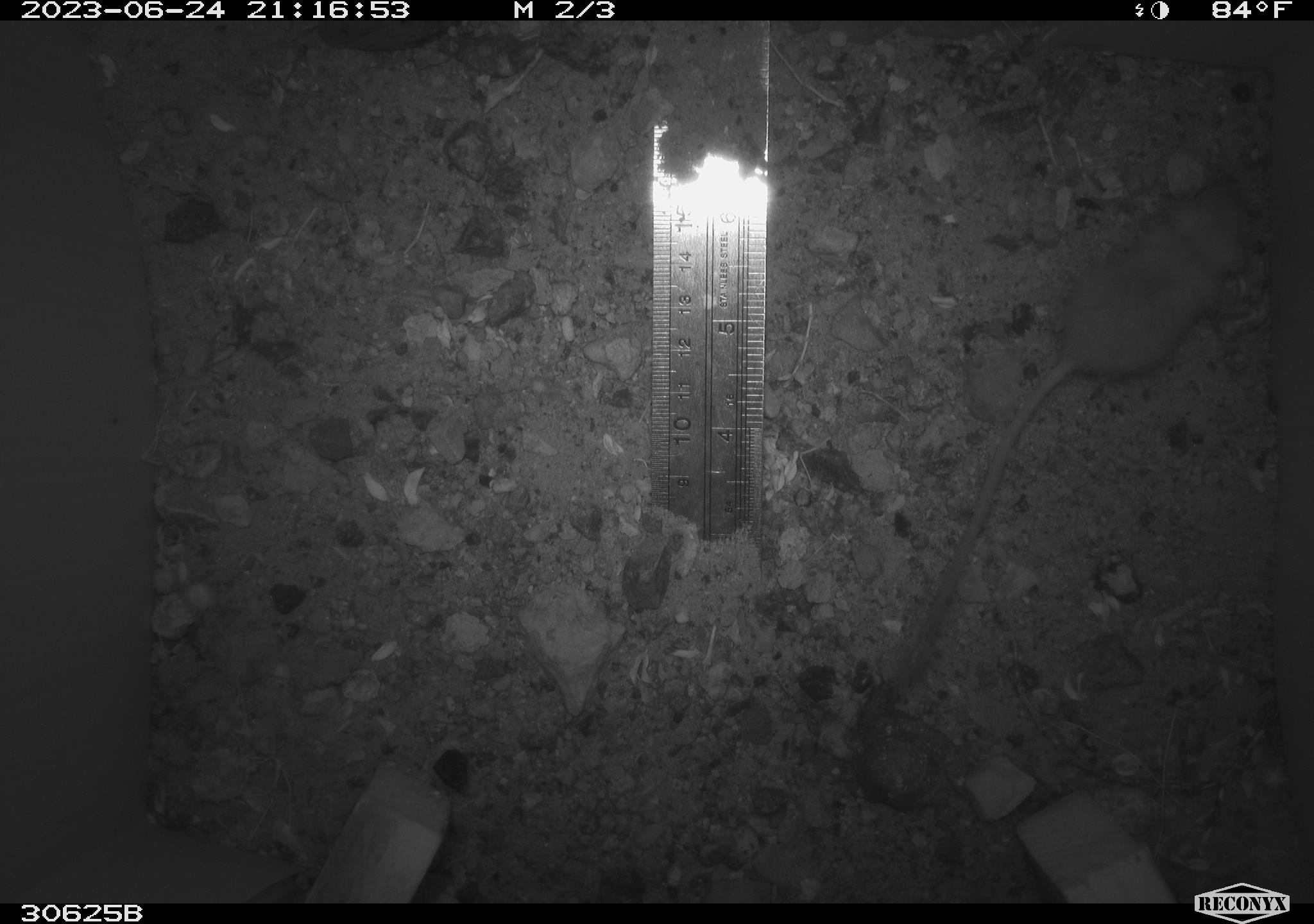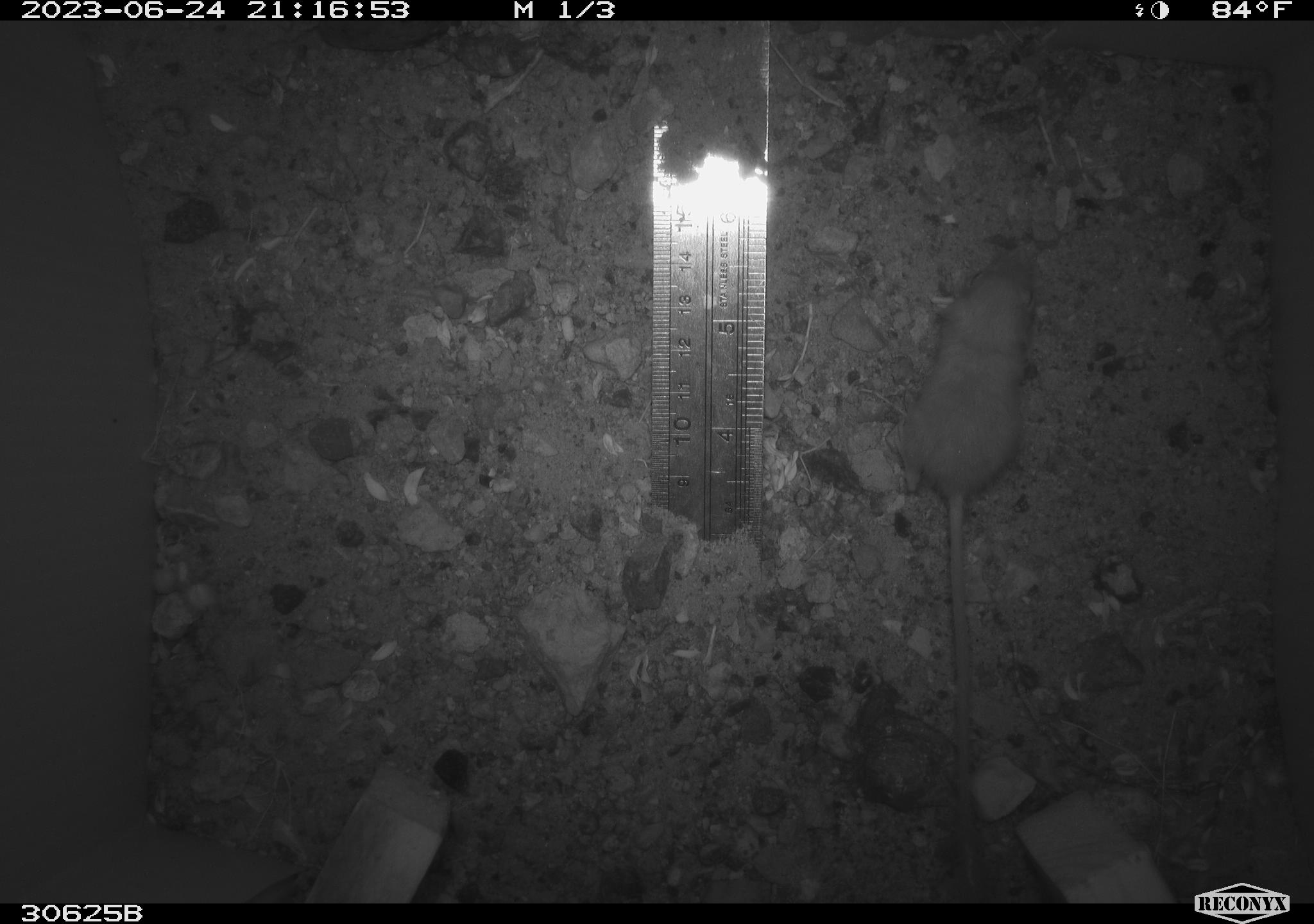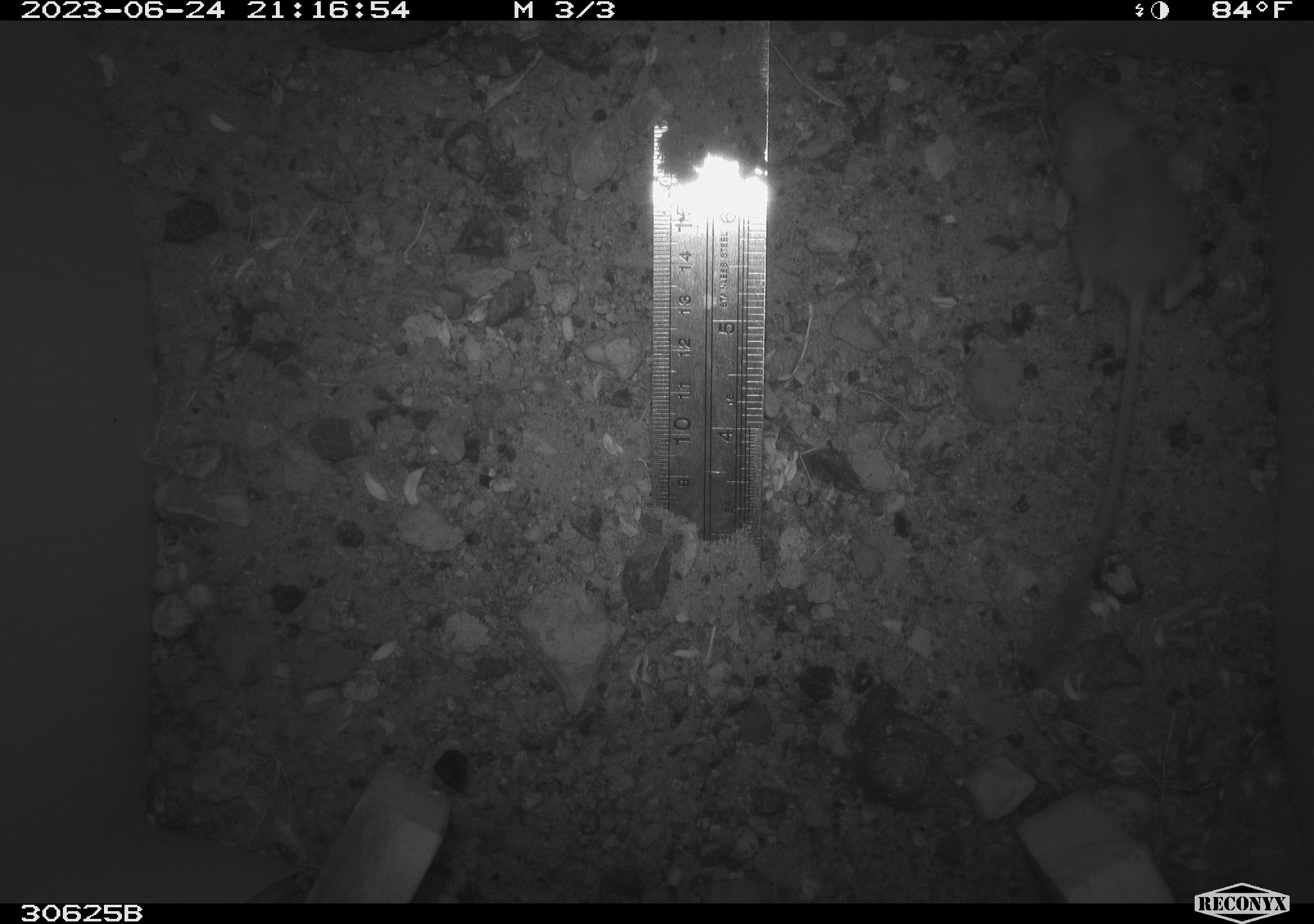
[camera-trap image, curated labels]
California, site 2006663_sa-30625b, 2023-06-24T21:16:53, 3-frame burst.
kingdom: Animalia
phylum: Chordata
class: Mammalia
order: Rodentia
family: Heteromyidae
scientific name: Heteromyidae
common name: kangaroo rats and pocket mice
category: heteromyidae family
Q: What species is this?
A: Heteromyidae family (kangaroo rats and pocket mice) (Heteromyidae).